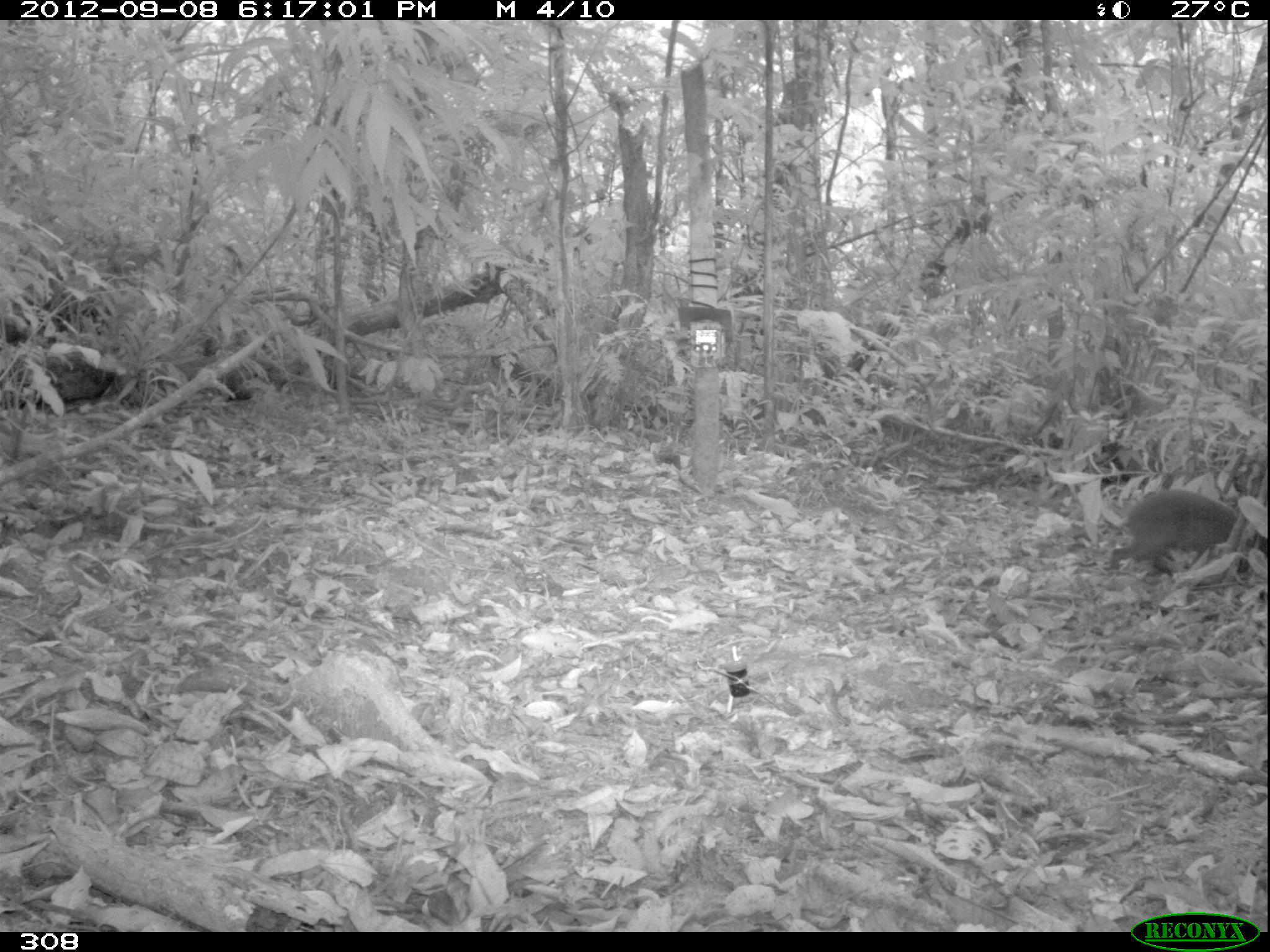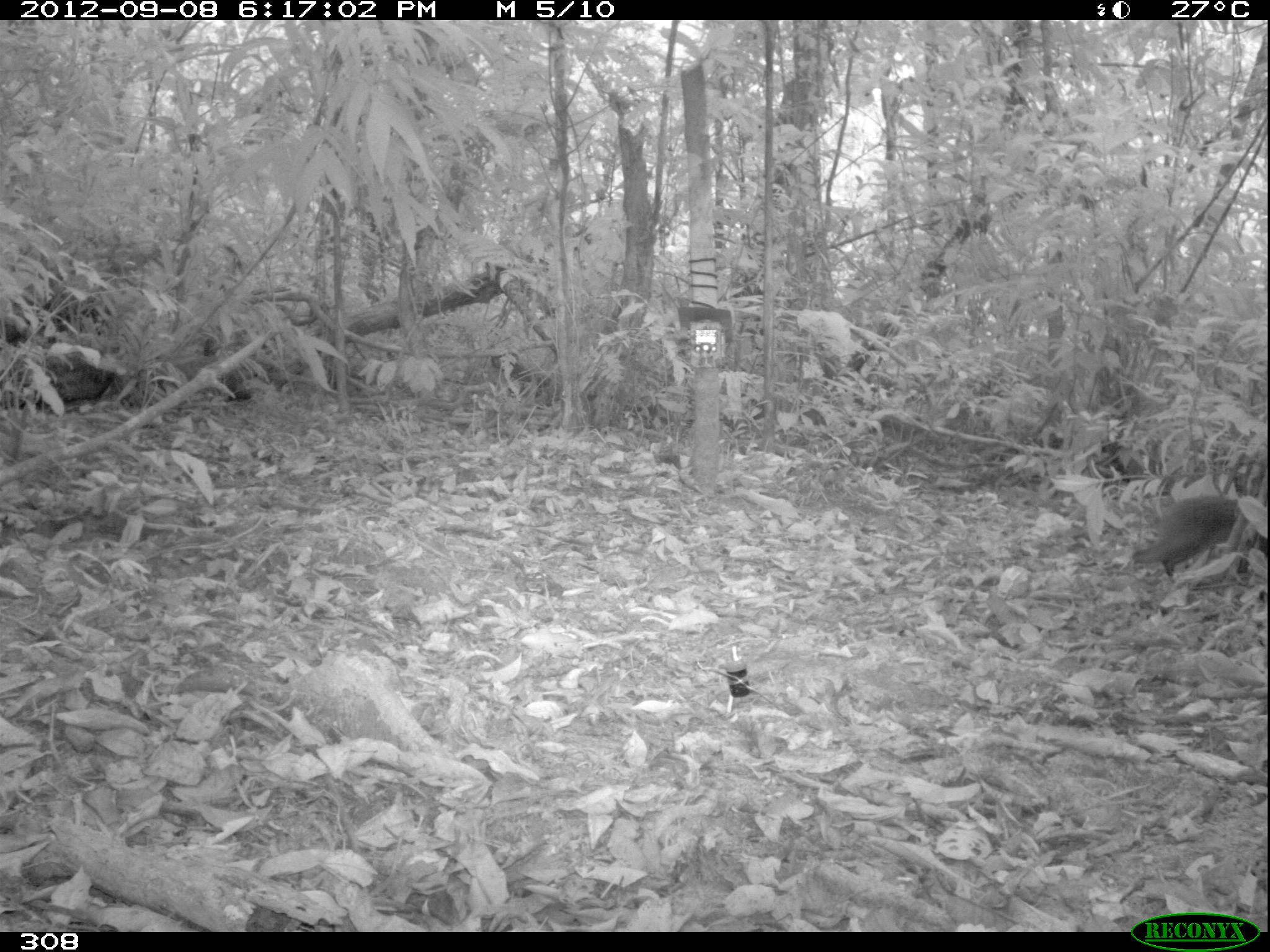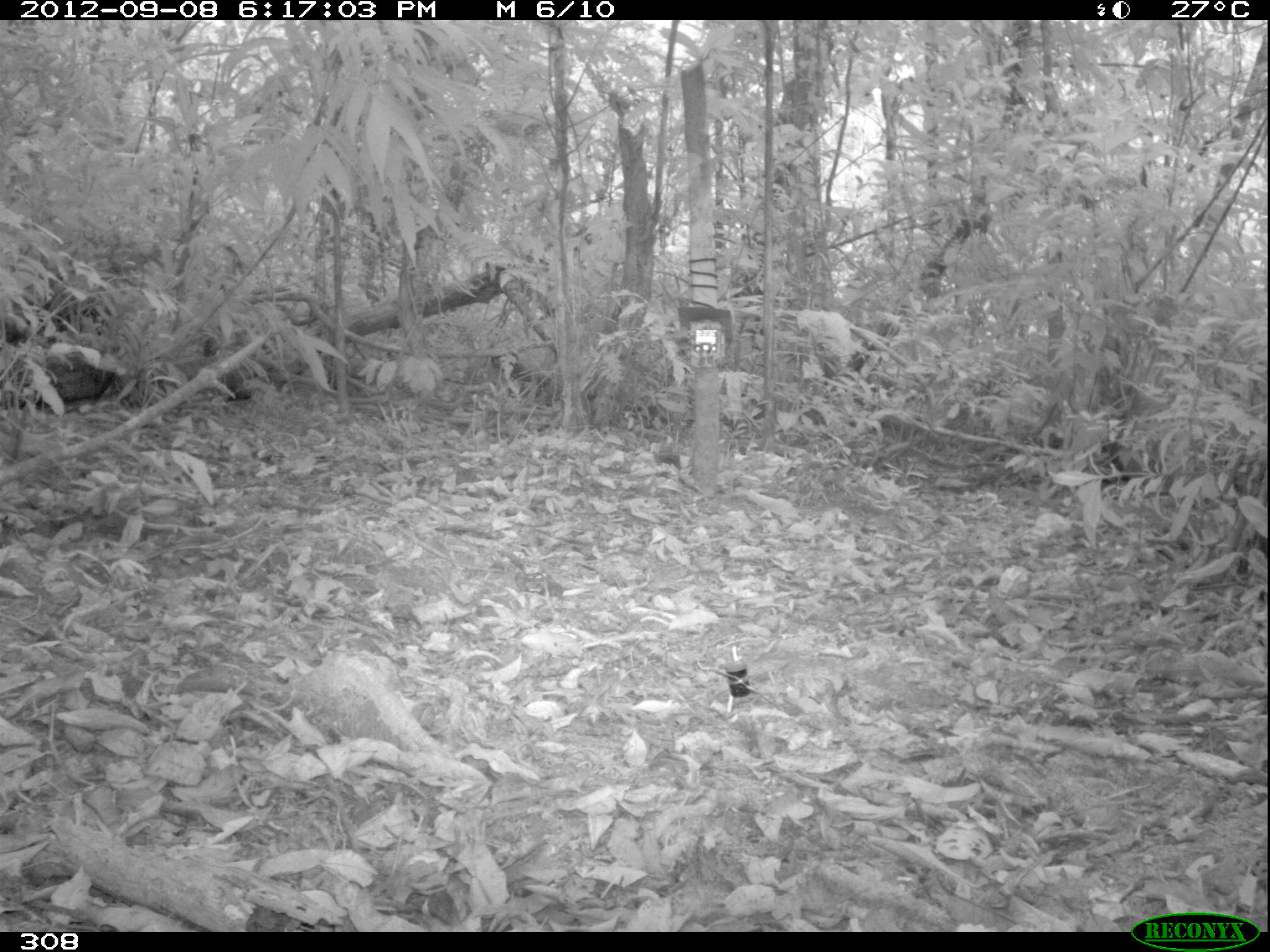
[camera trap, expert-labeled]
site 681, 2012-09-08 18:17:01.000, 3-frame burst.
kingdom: Animalia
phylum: Chordata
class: Mammalia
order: Rodentia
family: Dasyproctidae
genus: Dasyprocta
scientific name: Dasyprocta punctata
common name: central american agouti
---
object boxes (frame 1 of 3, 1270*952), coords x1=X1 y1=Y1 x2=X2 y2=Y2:
dasyprocta punctata: x1=1107 y1=486 x2=1262 y2=586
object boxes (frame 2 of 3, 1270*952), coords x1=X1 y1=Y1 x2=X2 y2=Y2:
dasyprocta punctata: x1=1130 y1=493 x2=1264 y2=581